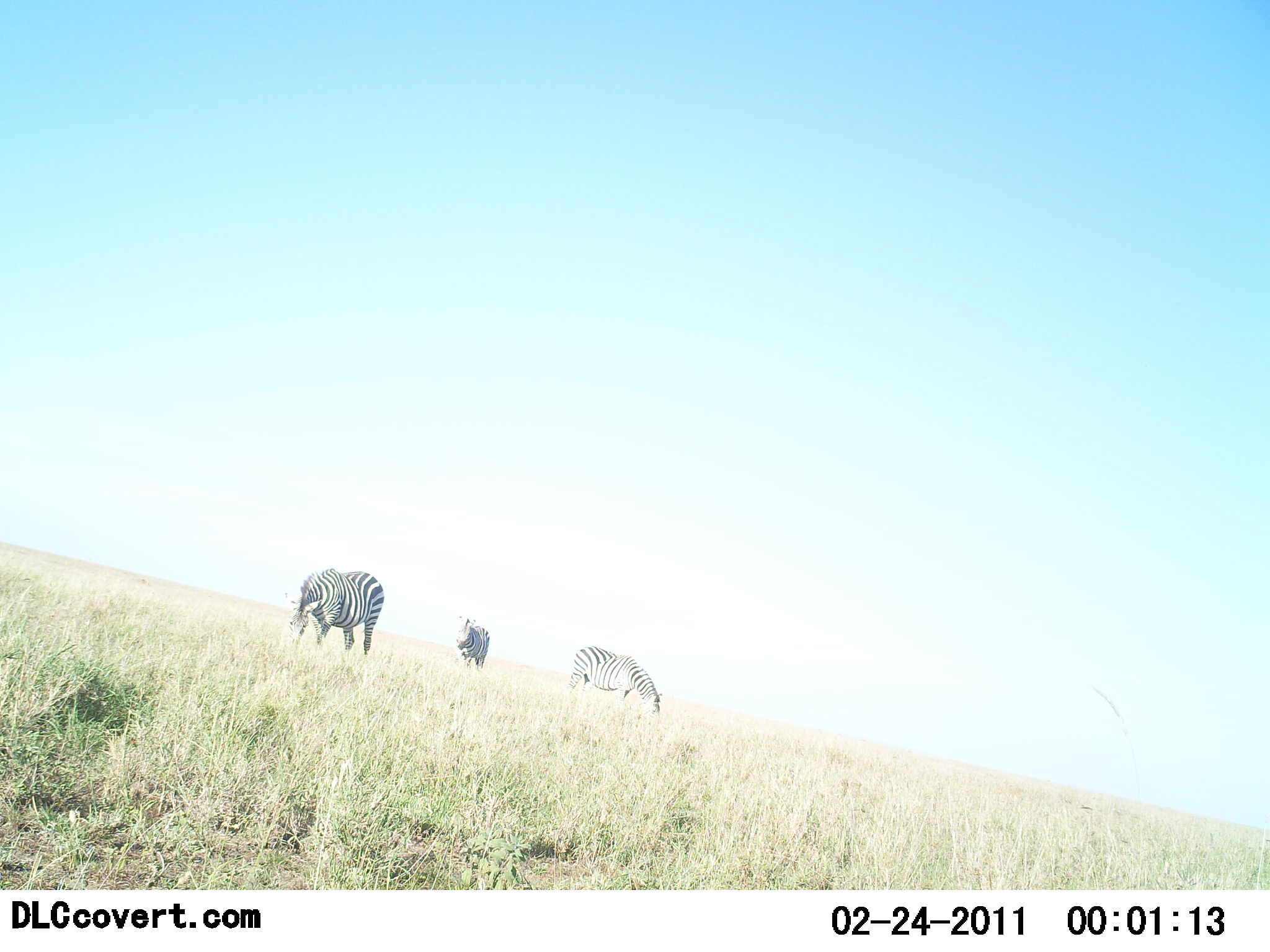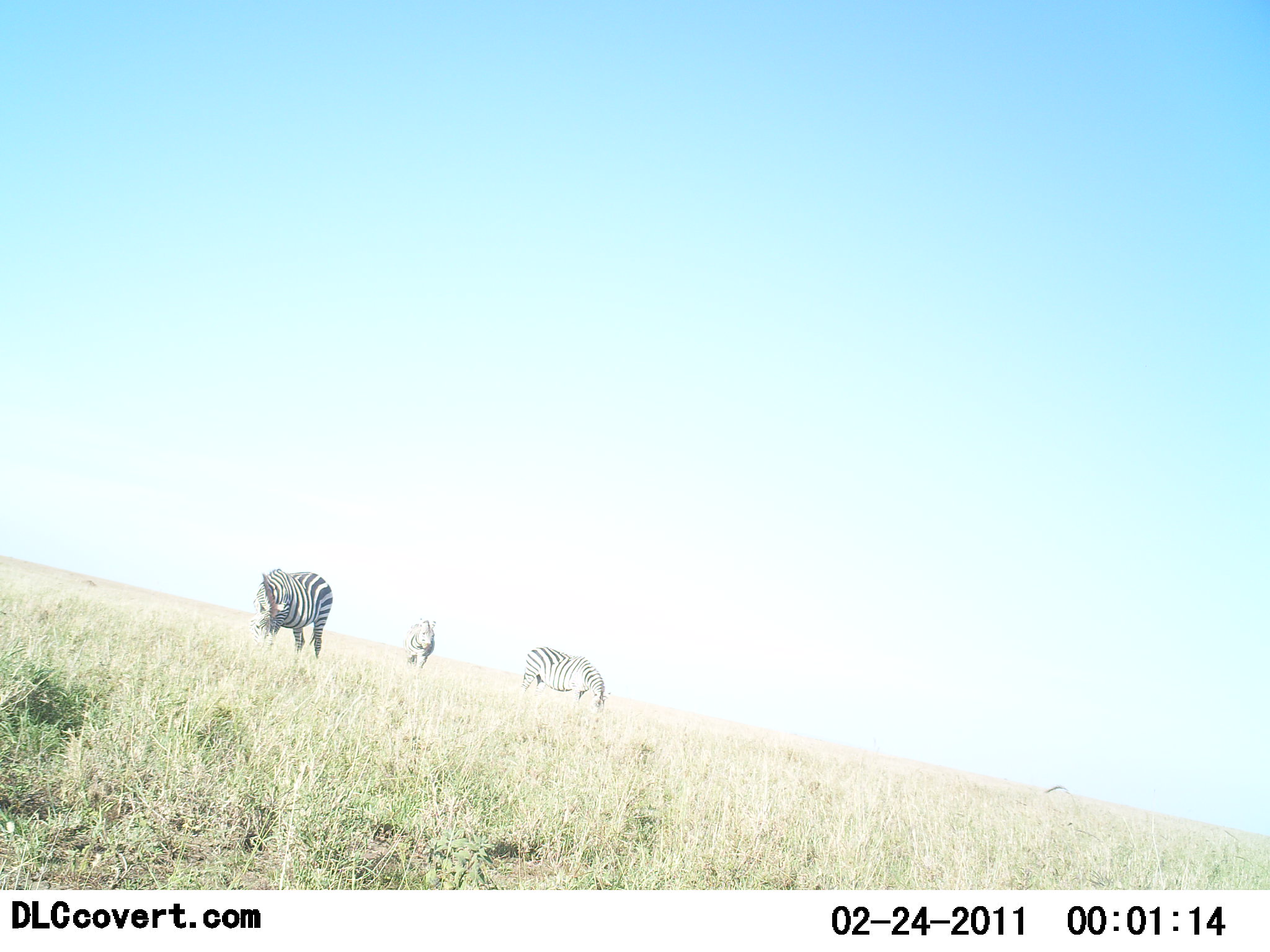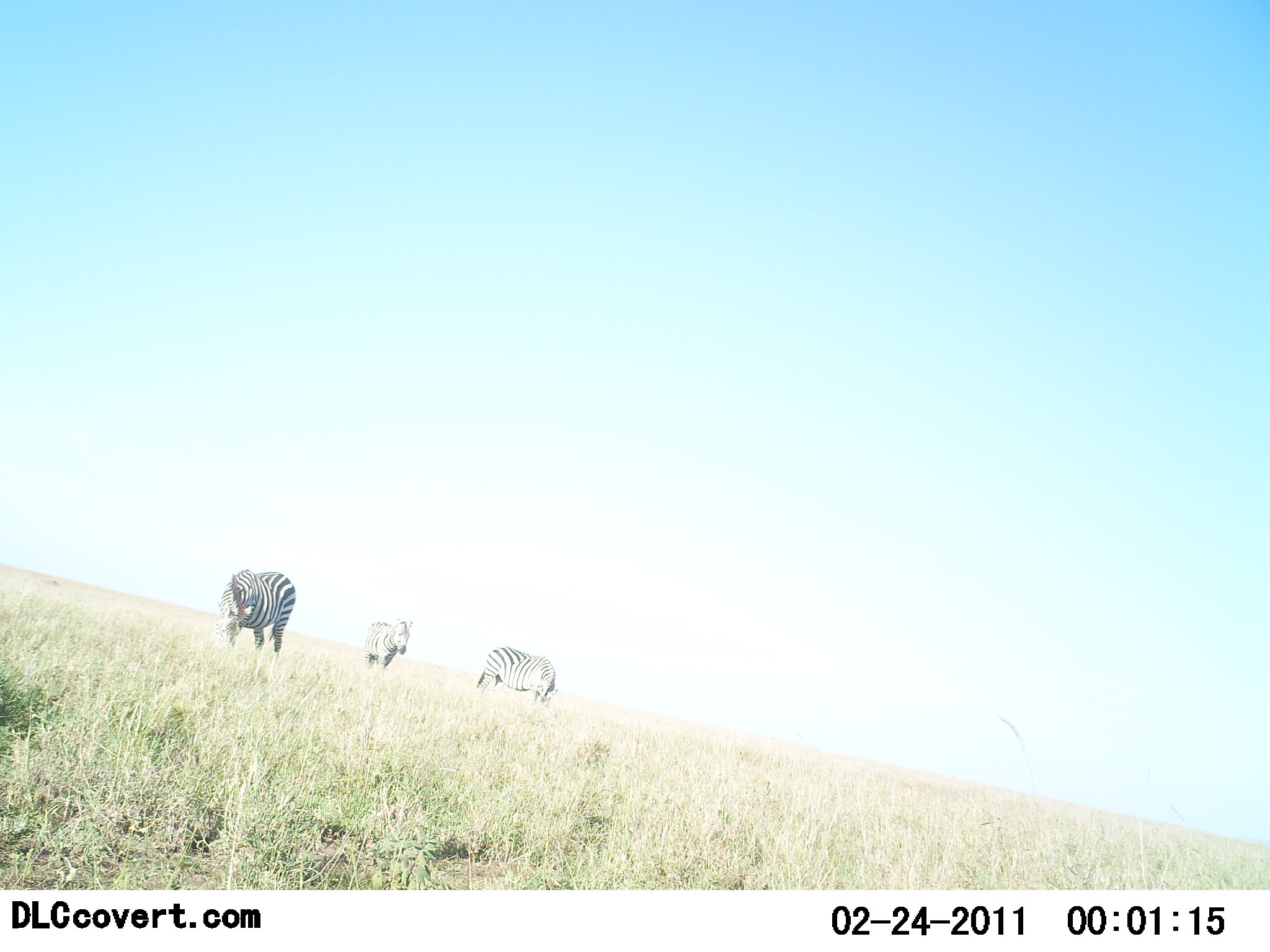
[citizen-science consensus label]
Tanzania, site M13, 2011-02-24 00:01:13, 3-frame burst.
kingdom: Animalia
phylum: Chordata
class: Mammalia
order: Perissodactyla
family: Equidae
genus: Equus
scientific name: Equus quagga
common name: plains zebra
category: zebra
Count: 3.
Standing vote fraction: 55%.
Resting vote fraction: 0%.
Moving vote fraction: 9%.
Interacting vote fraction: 0%.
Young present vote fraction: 0%.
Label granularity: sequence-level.